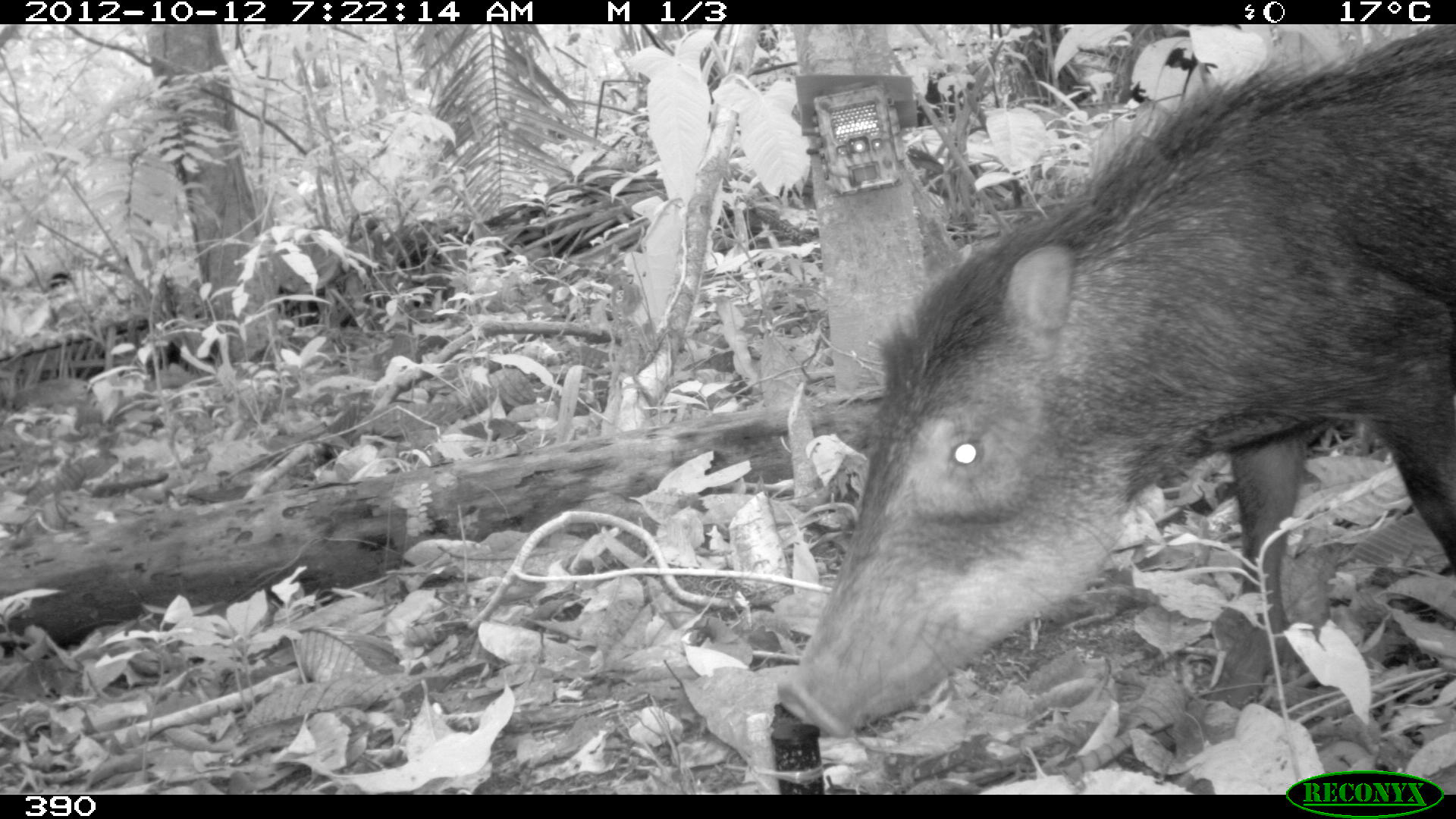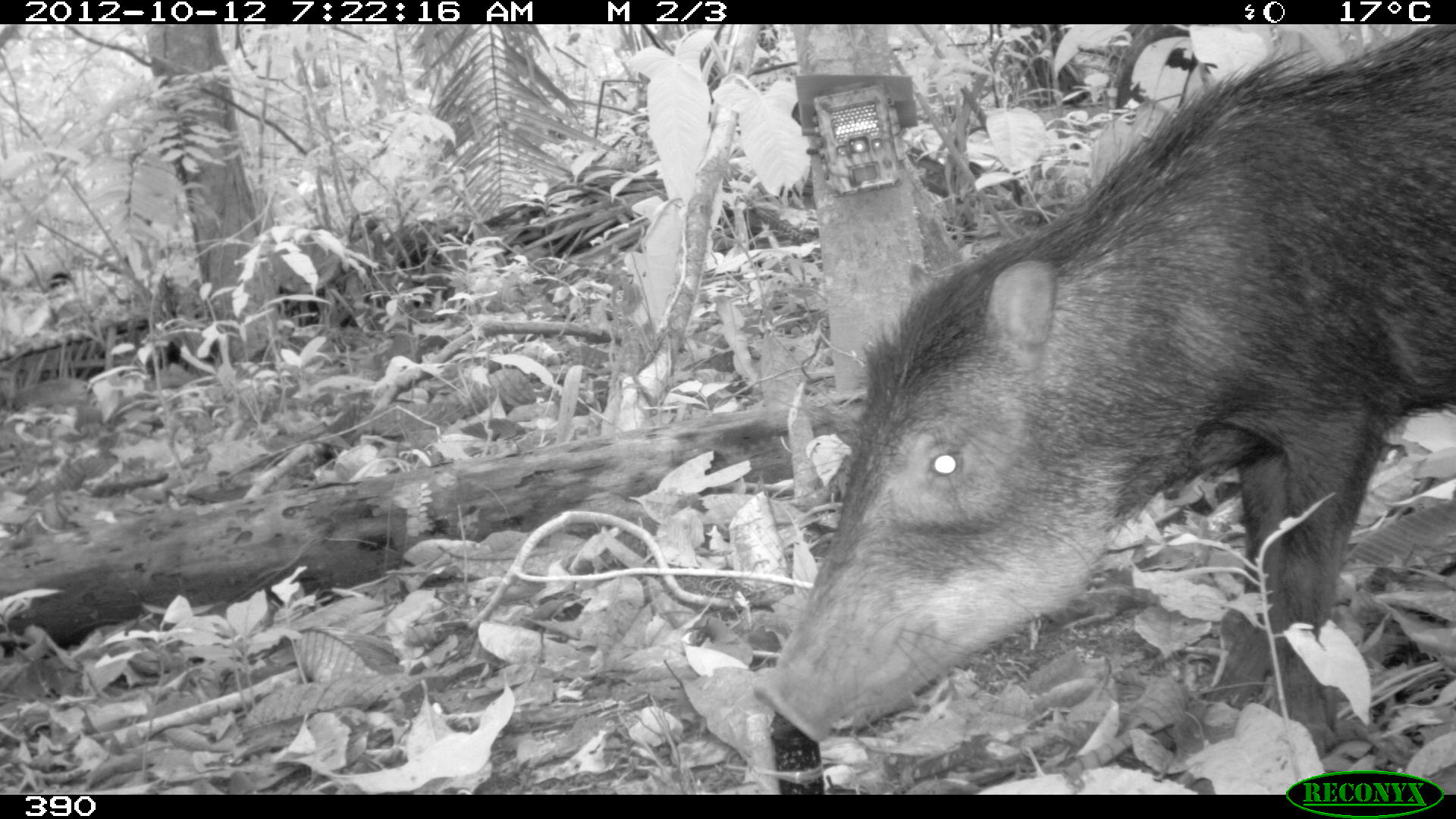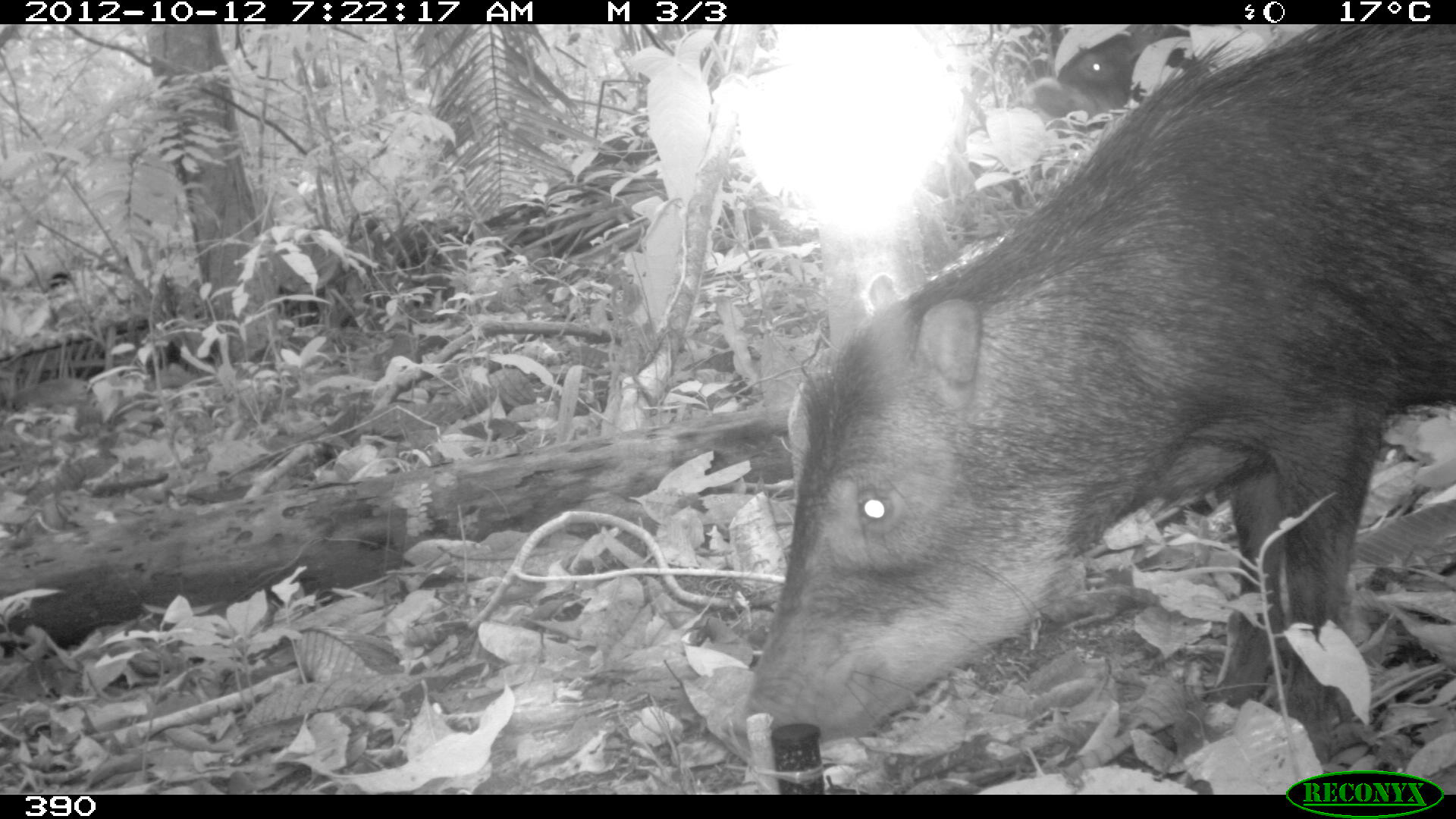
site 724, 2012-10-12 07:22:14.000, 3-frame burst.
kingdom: Animalia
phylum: Chordata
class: Mammalia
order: Artiodactyla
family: Tayassuidae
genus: Tayassu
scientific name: Tayassu pecari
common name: white-lipped peccary